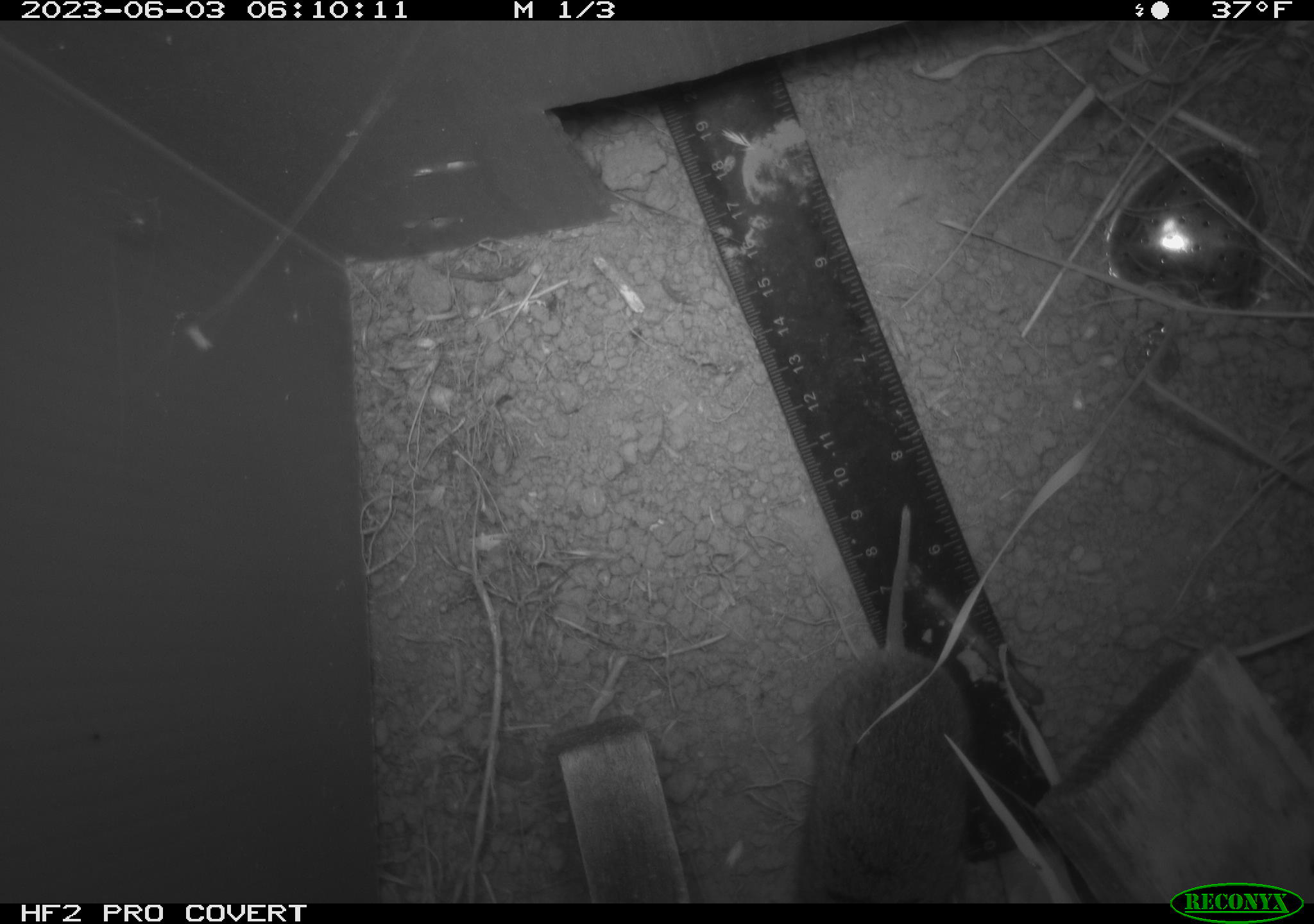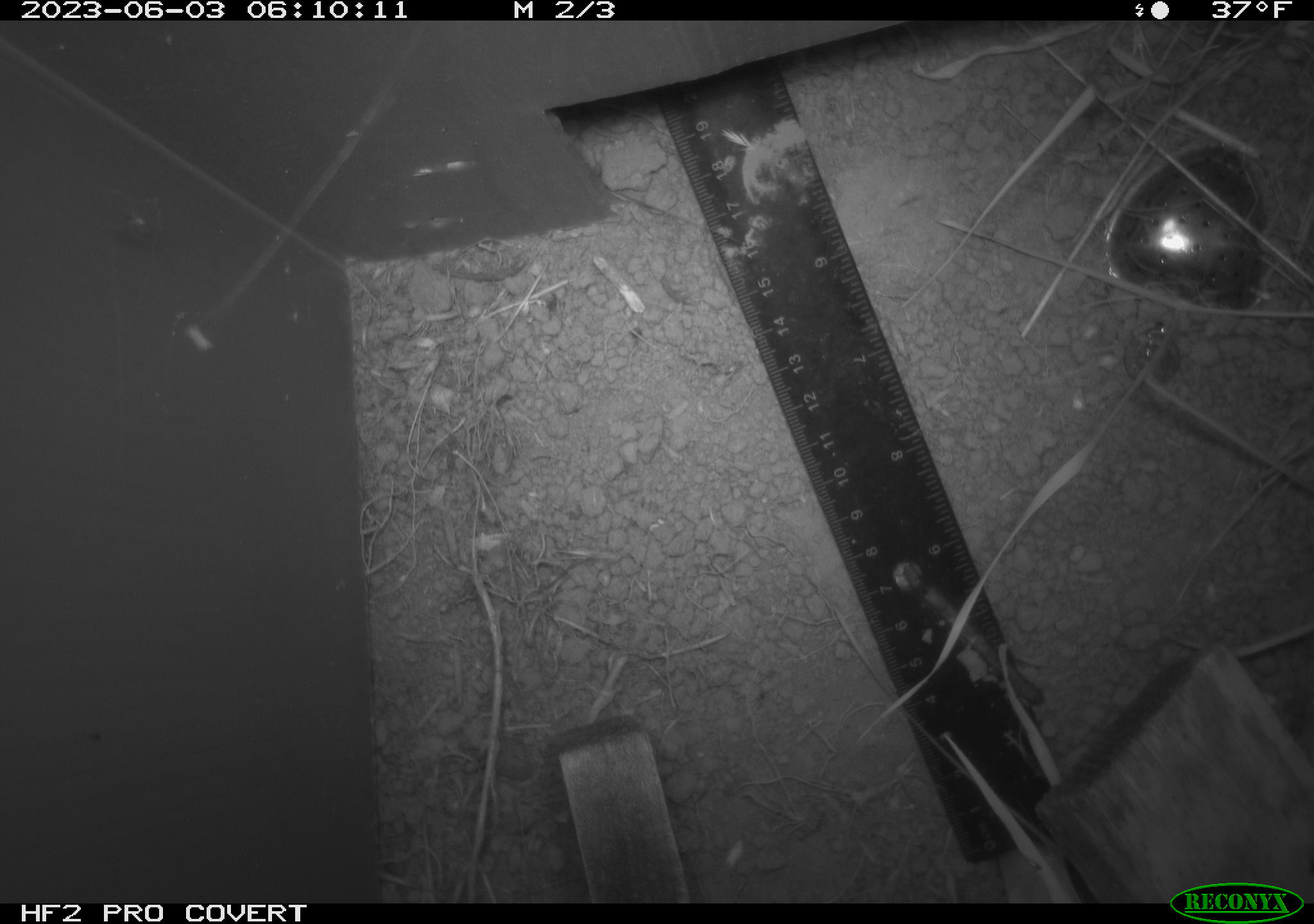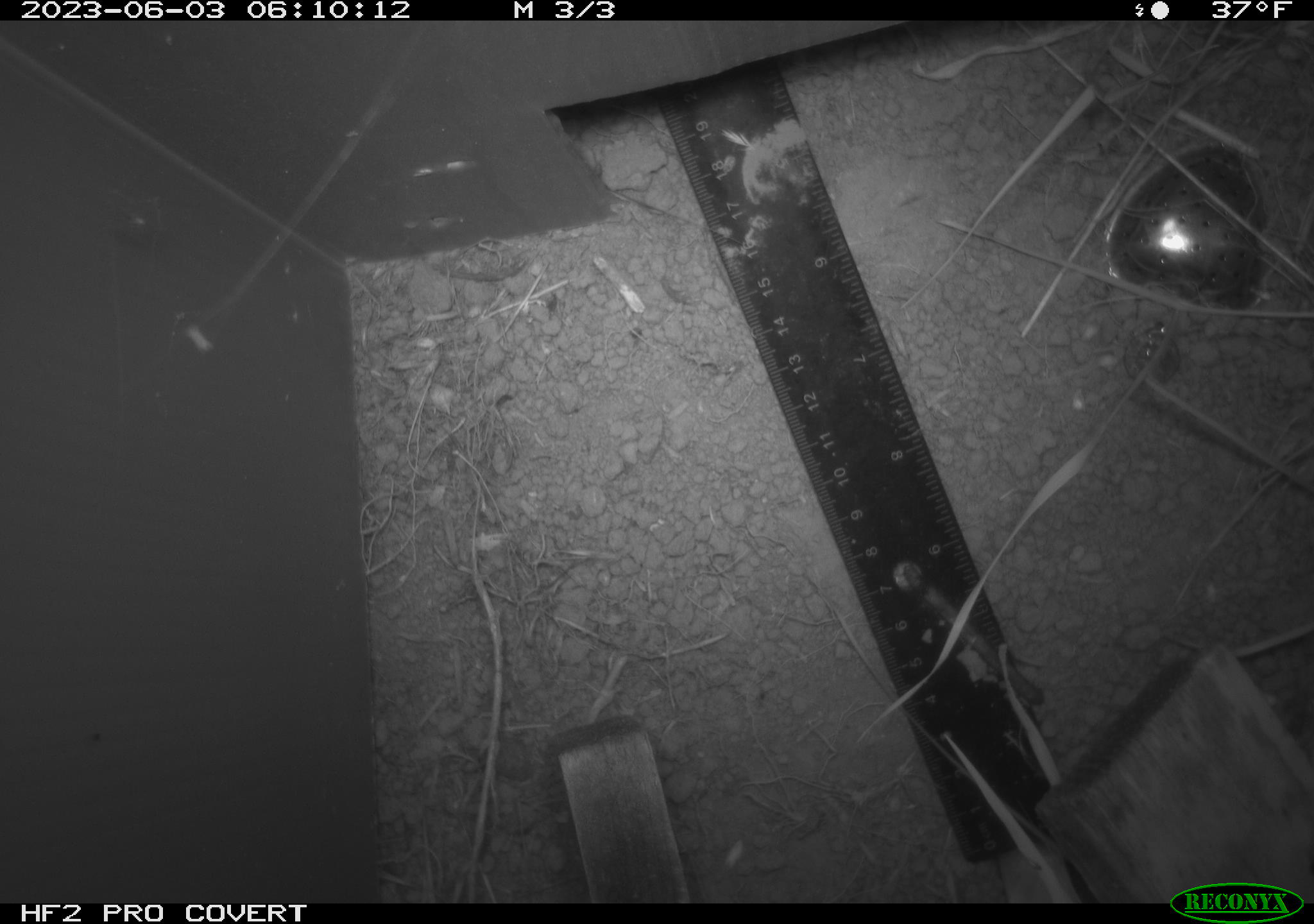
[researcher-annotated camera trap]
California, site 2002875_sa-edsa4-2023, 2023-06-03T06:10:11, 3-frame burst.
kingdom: Animalia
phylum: Chordata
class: Mammalia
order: Rodentia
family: Cricetidae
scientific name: Arvicolinae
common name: voles, lemmings, and muskrats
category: arvicolinae subfamily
Arvicolinae subfamily (voles, lemmings, and muskrats) (Arvicolinae).